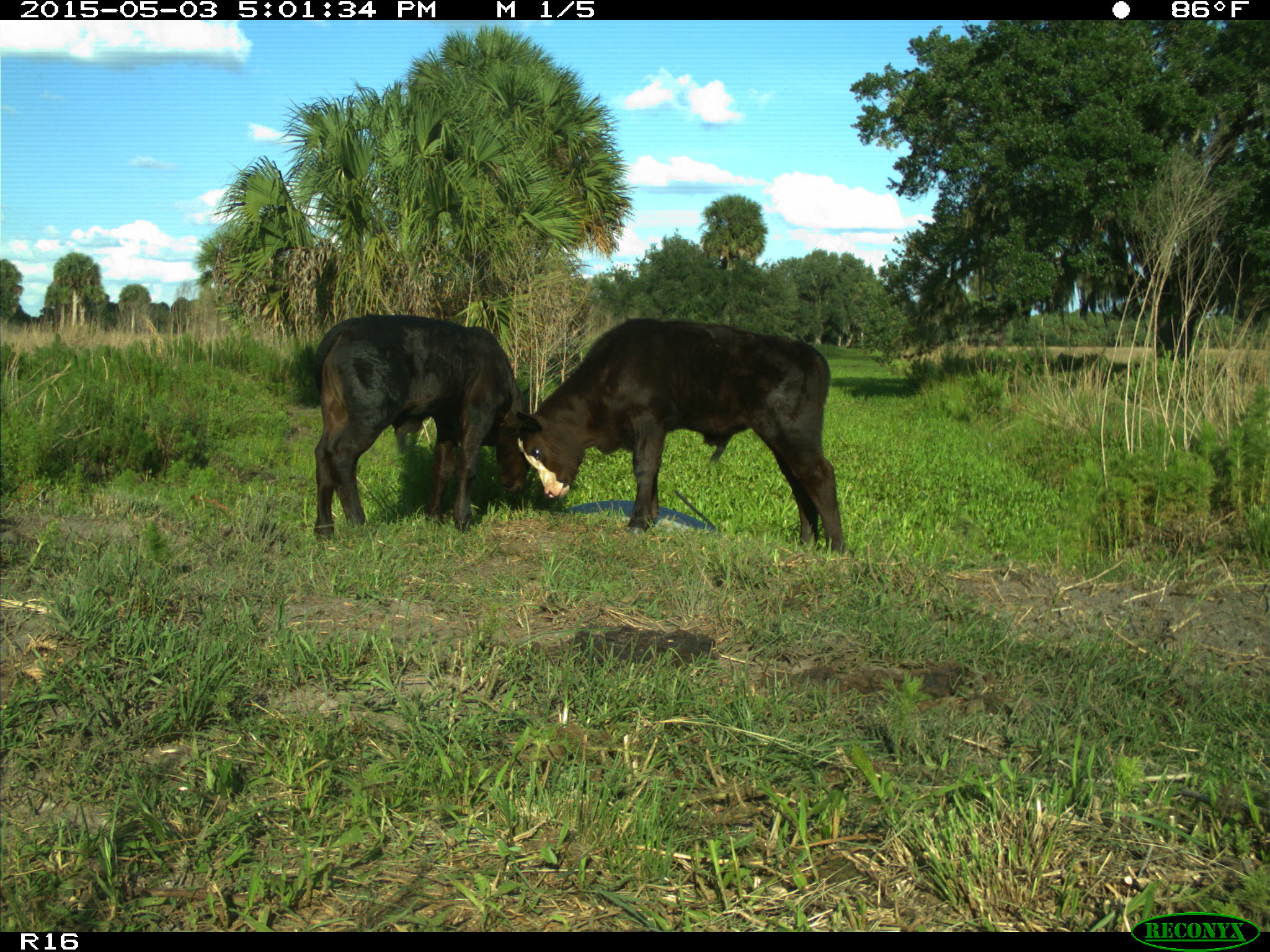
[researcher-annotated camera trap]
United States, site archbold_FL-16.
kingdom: Animalia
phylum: Chordata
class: Mammalia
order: Artiodactyla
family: Bovidae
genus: Bos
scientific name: Bos taurus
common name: domestic cow